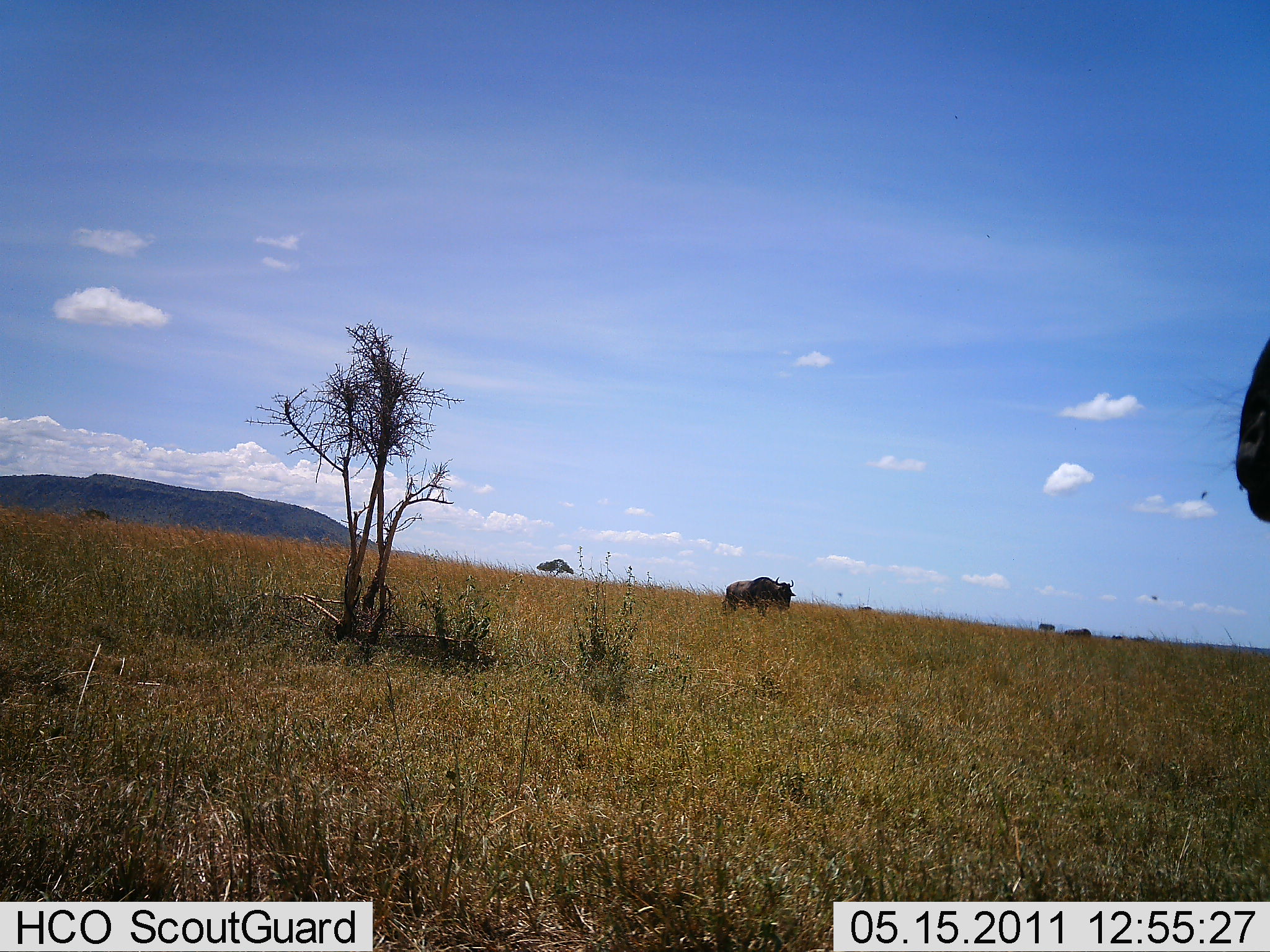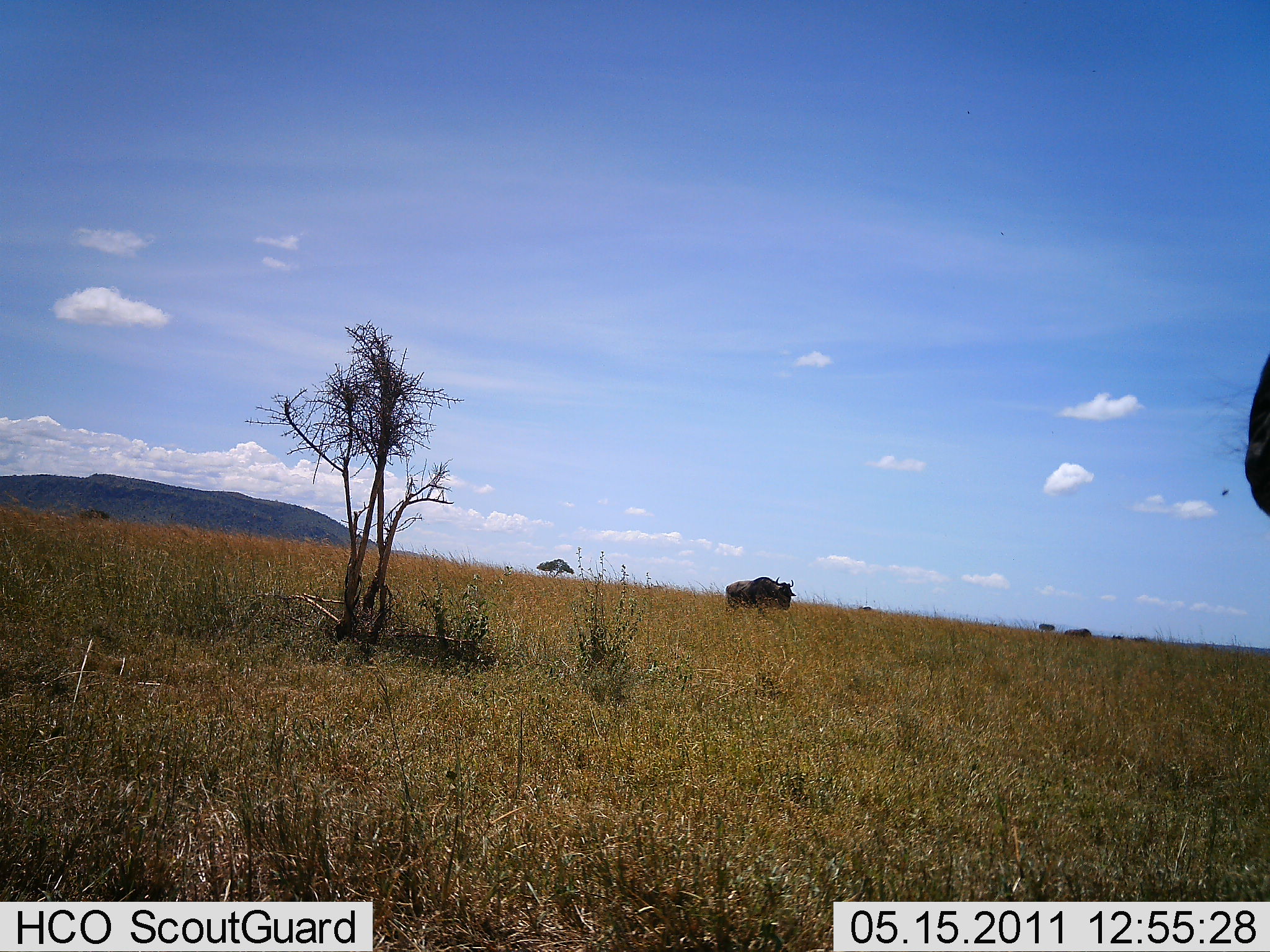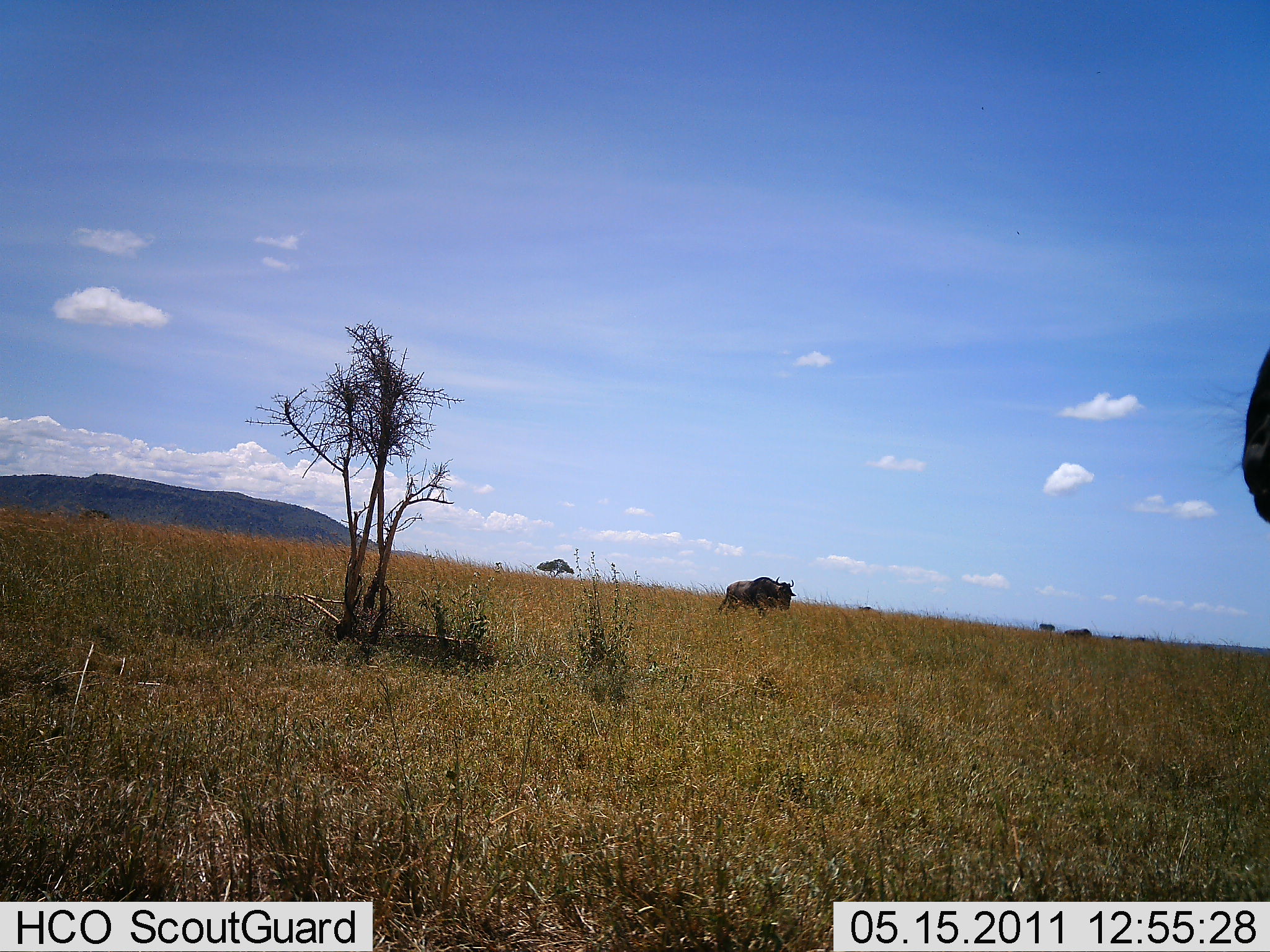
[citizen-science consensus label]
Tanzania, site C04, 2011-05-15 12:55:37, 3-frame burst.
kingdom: Animalia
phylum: Chordata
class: Mammalia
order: Artiodactyla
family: Bovidae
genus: Connochaetes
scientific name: Connochaetes taurinus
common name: blue wildebeest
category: wildebeest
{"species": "wildebeest (blue wildebeest) (Connochaetes taurinus)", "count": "2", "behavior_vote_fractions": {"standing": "64%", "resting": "9%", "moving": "27%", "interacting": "0%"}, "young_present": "0%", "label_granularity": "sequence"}